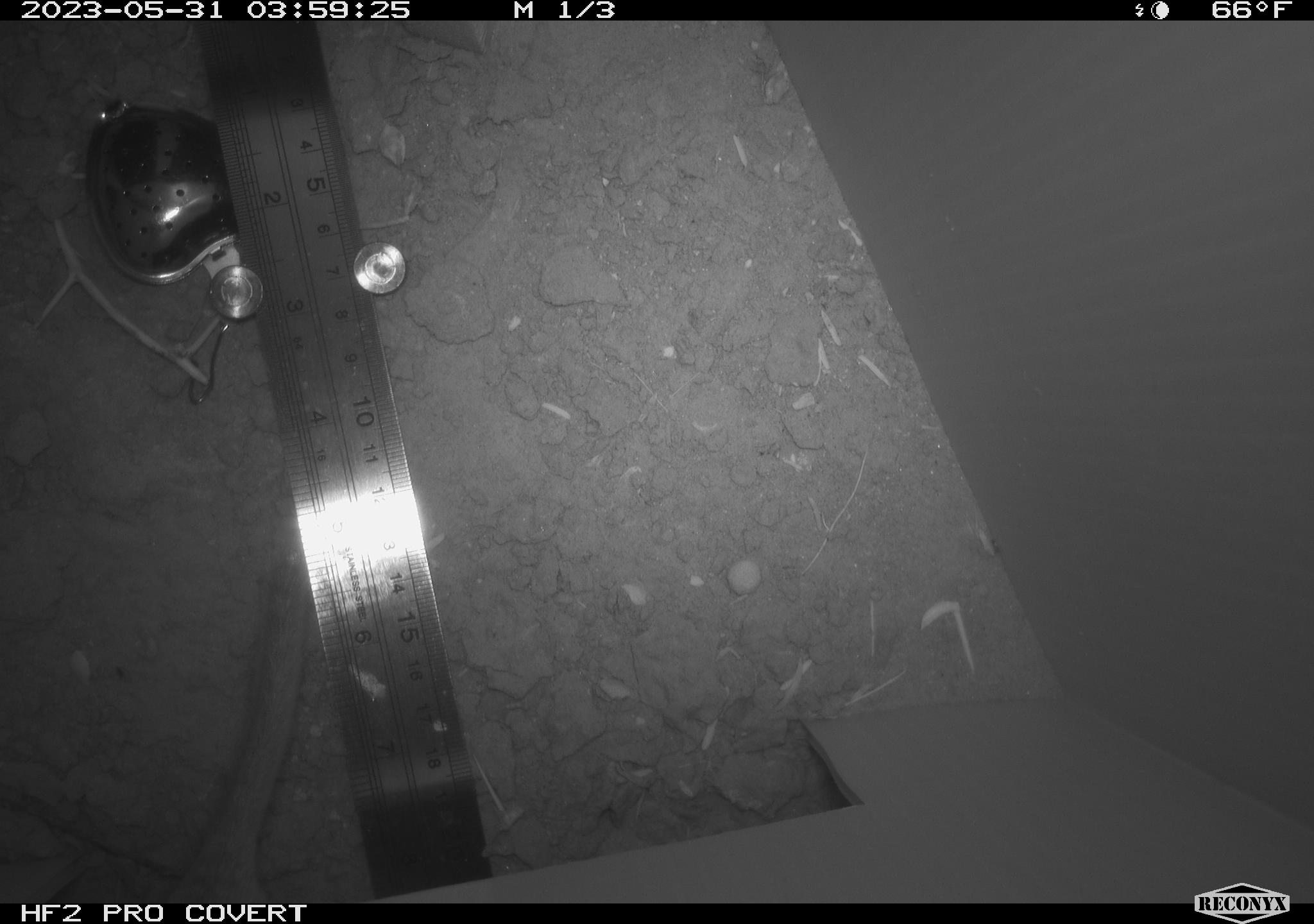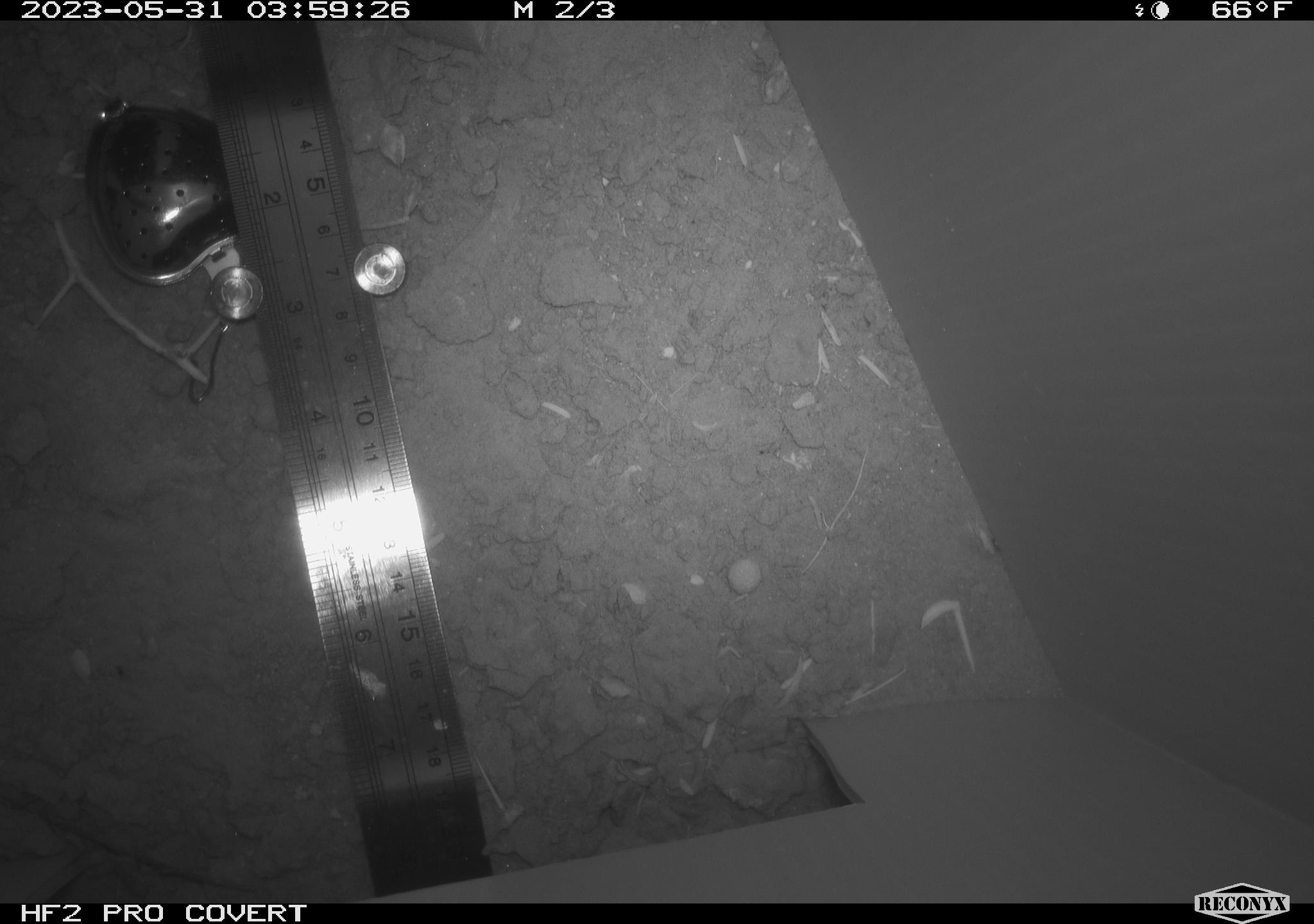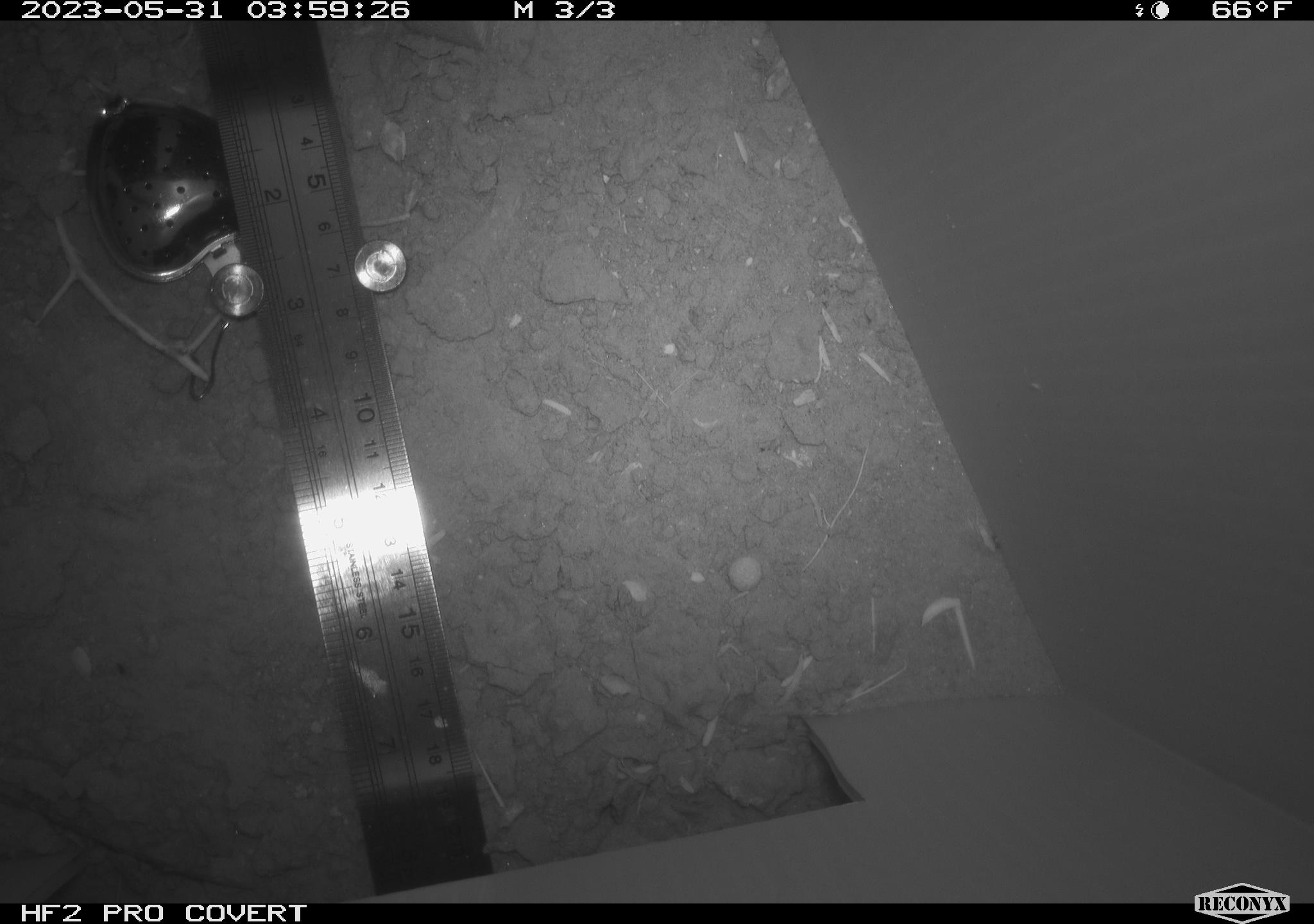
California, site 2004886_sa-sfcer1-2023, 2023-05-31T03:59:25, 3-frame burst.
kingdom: Animalia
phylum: Chordata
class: Mammalia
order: Rodentia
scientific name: Rodentia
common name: mouse species